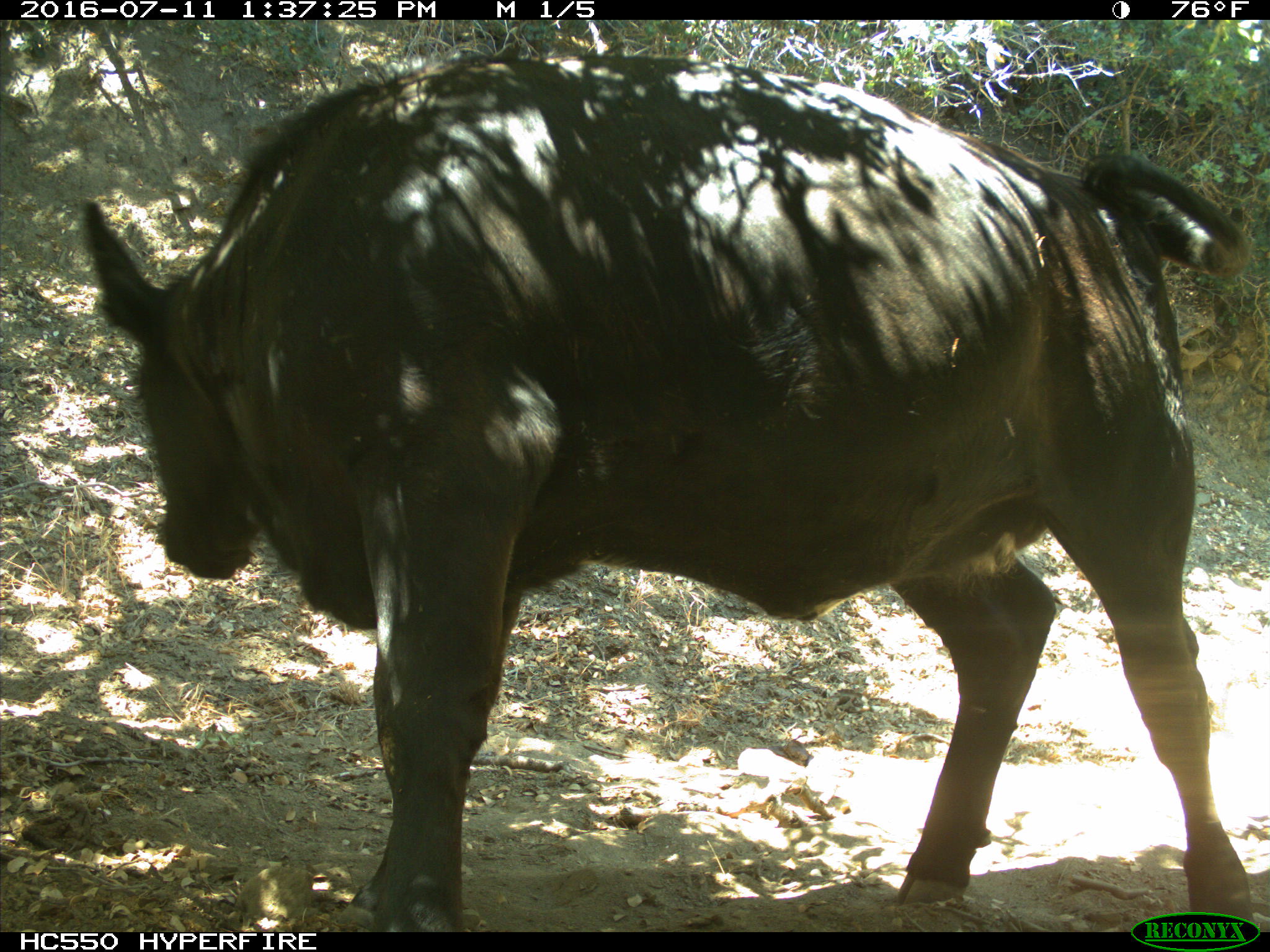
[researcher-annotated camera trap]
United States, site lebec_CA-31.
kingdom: Animalia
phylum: Chordata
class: Mammalia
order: Artiodactyla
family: Bovidae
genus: Bos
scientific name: Bos taurus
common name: domestic cow